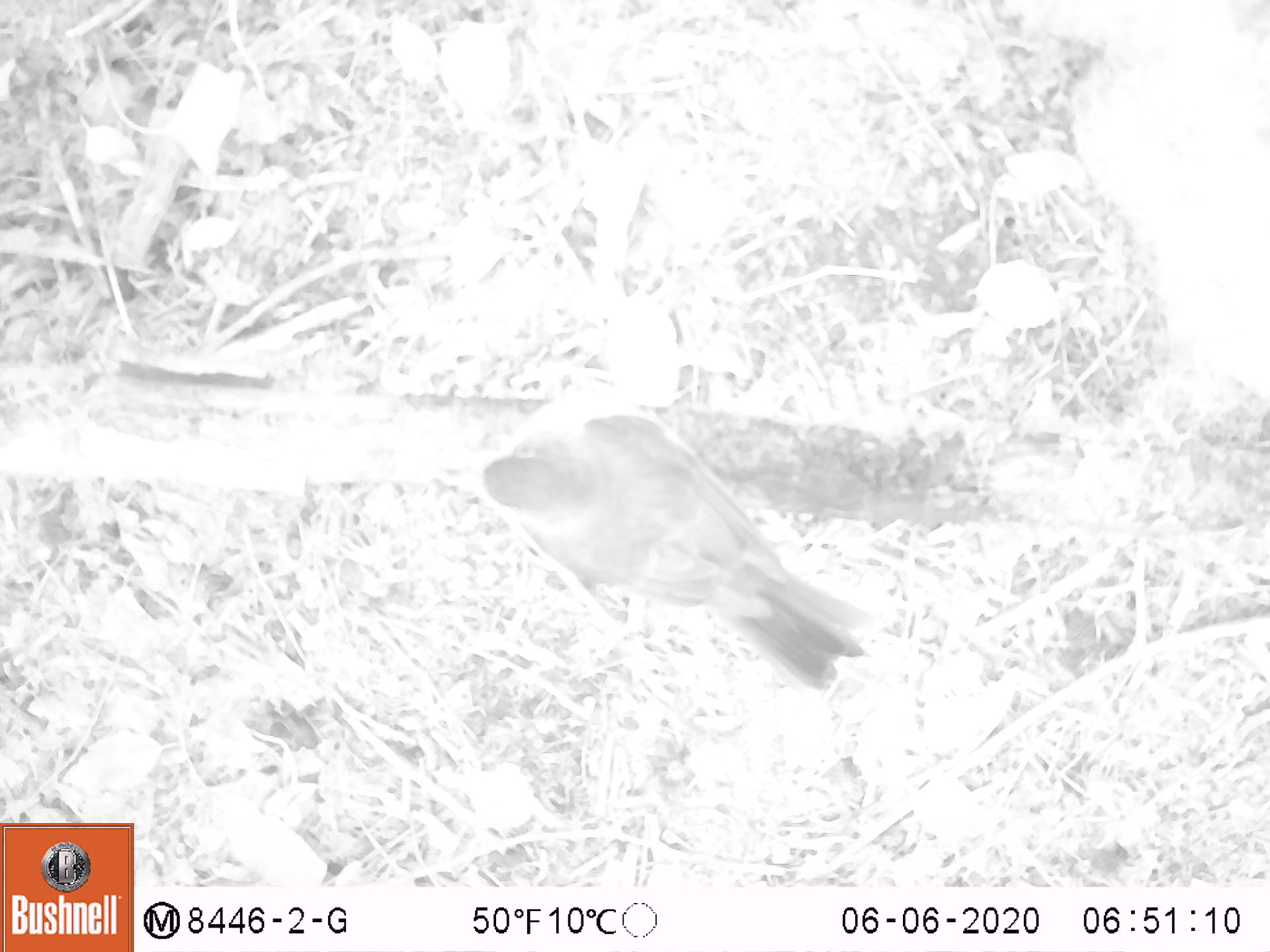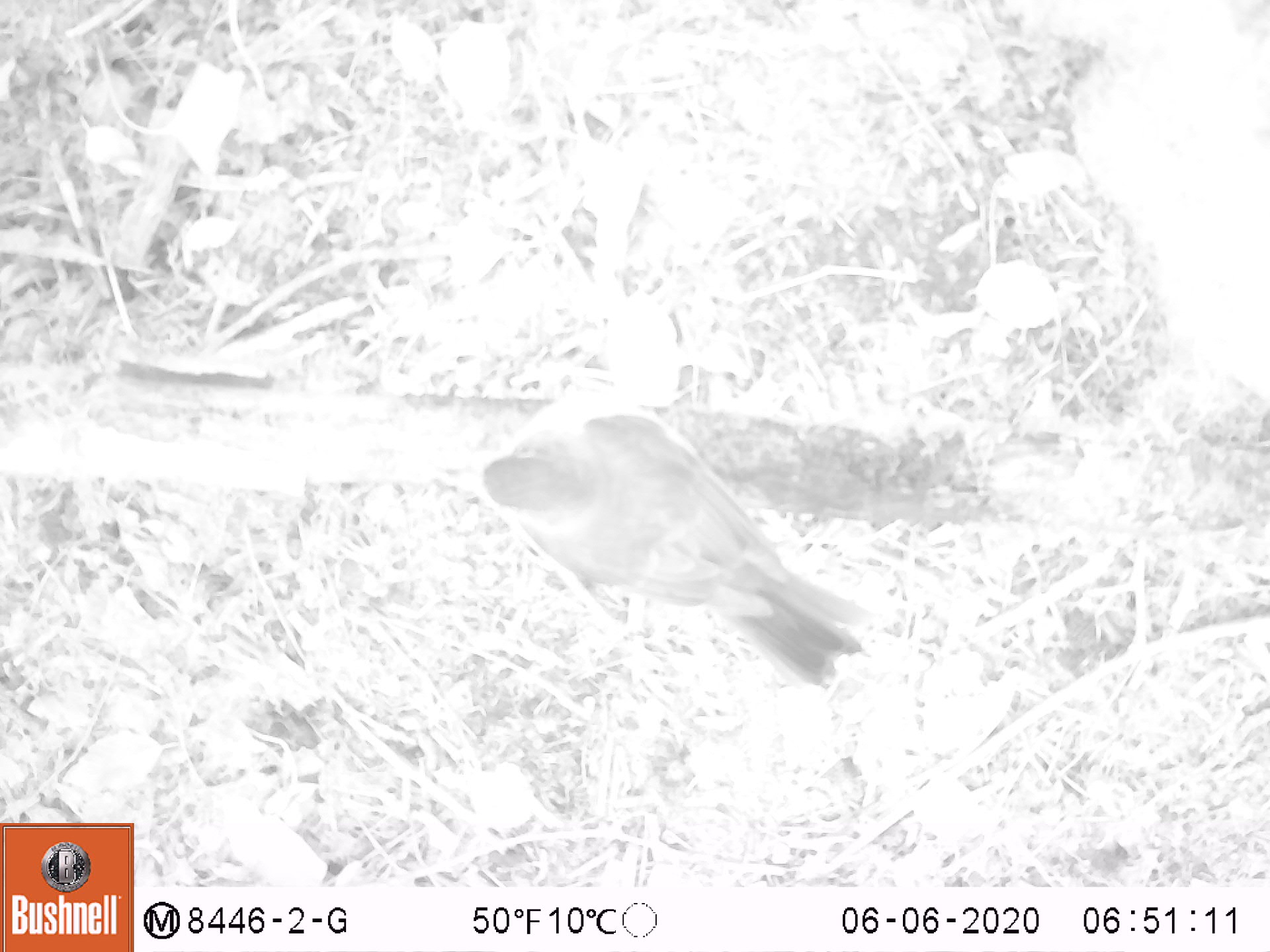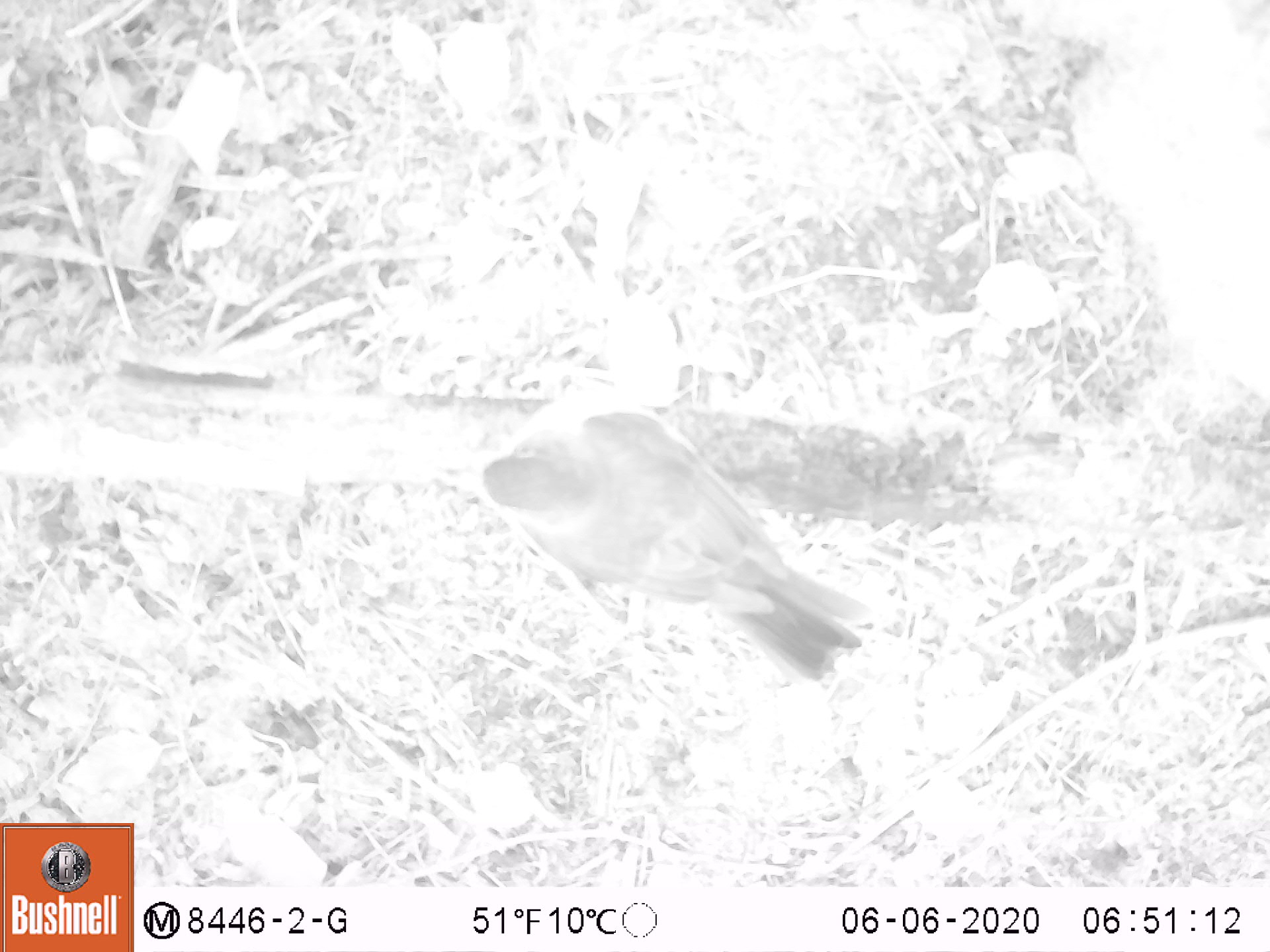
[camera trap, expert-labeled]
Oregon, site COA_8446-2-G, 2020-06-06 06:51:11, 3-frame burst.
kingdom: Animalia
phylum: Chordata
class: Aves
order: Passeriformes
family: Turdidae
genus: Turdus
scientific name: Turdus migratorius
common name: american robin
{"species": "american robin (Turdus migratorius)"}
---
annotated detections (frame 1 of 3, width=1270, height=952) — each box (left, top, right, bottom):
american robin: (428, 369, 895, 707)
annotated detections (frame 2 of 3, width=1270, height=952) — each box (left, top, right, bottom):
american robin: (449, 368, 890, 703)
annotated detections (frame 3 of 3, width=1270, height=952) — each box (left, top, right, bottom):
american robin: (439, 371, 885, 698)